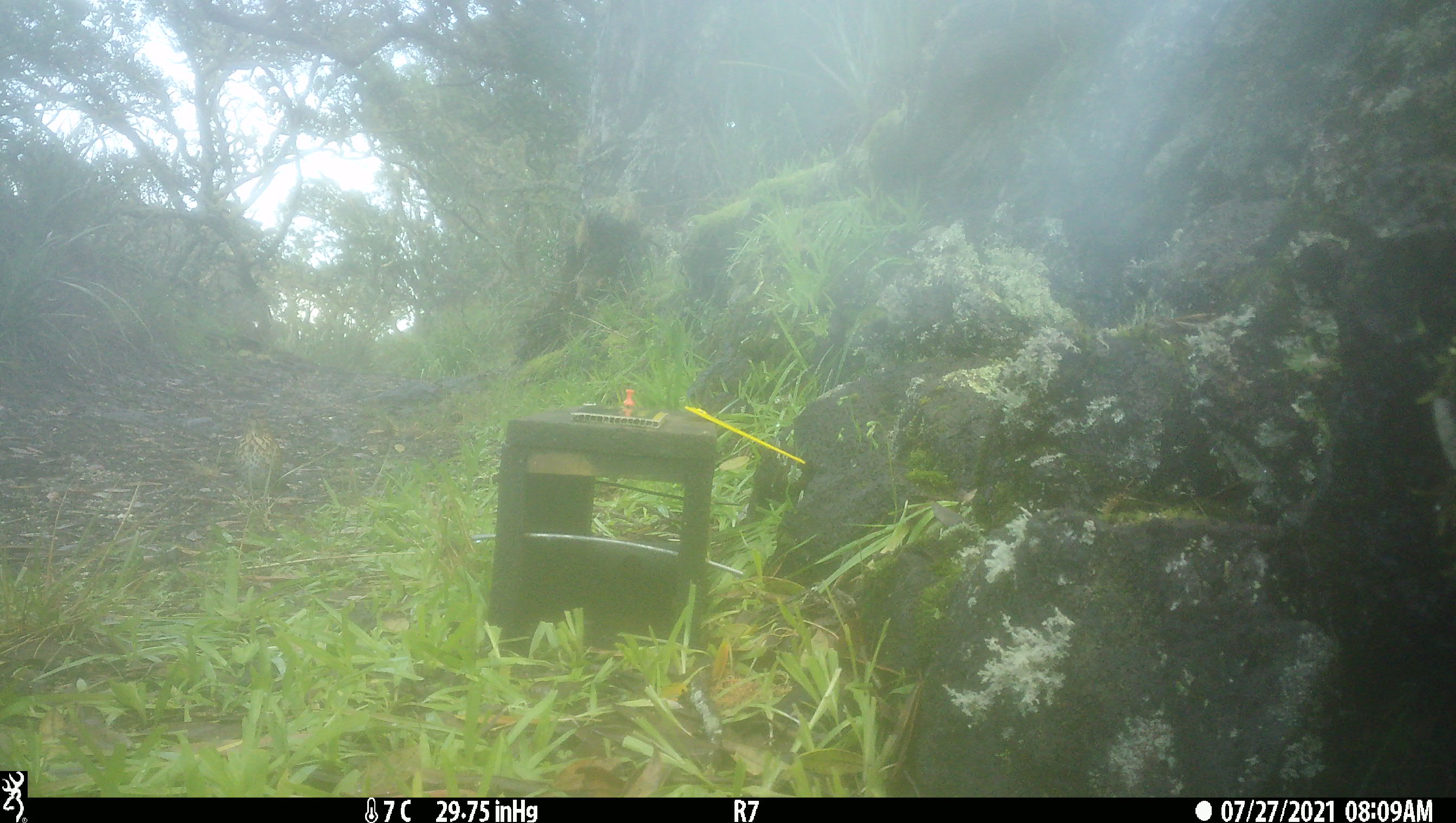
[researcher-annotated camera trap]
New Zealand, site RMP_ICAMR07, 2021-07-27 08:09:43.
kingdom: Animalia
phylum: Chordata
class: Aves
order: Passeriformes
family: Turdidae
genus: Turdus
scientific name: Turdus philomelos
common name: song thrush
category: thrush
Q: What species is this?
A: Thrush (song thrush) (Turdus philomelos).